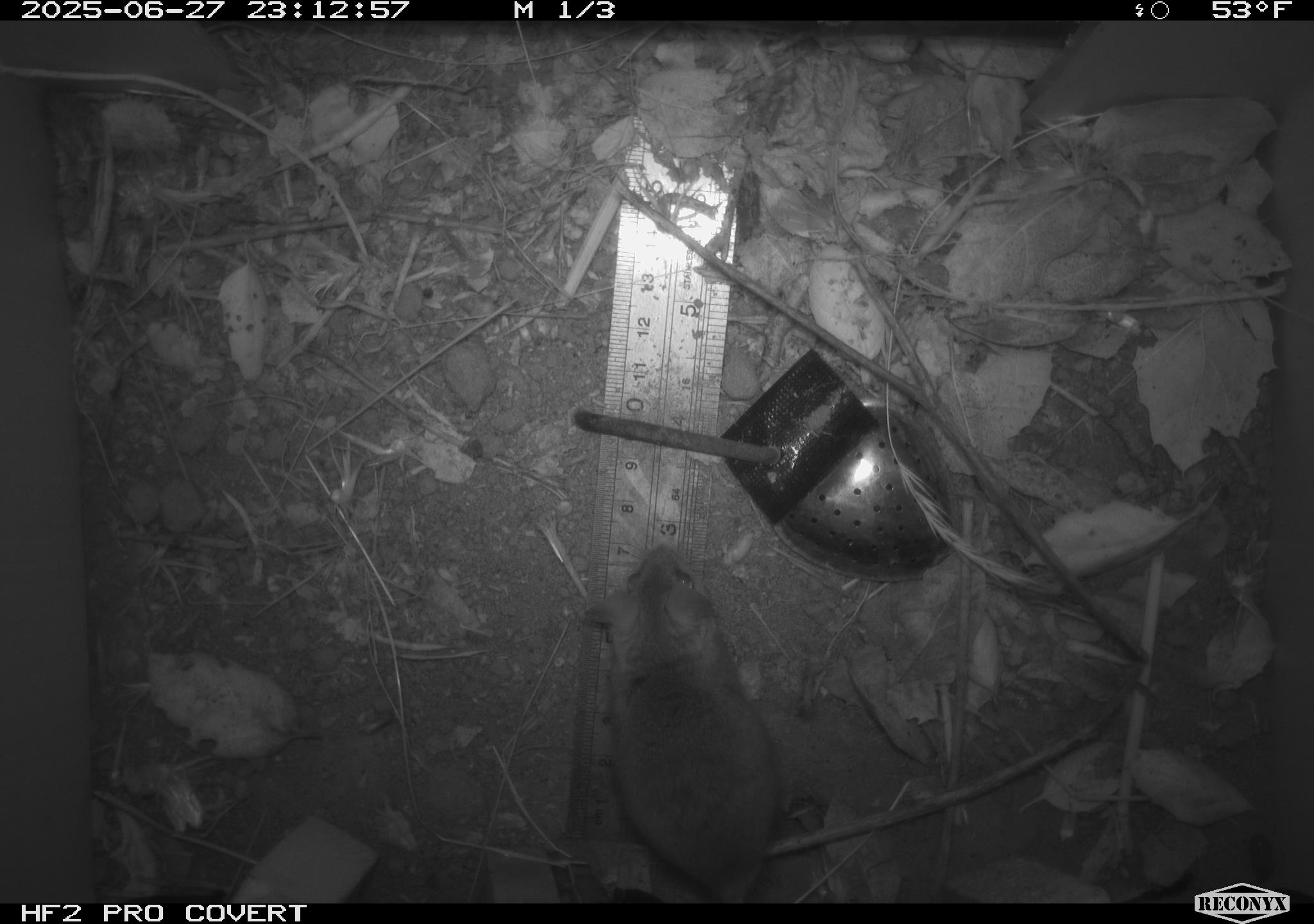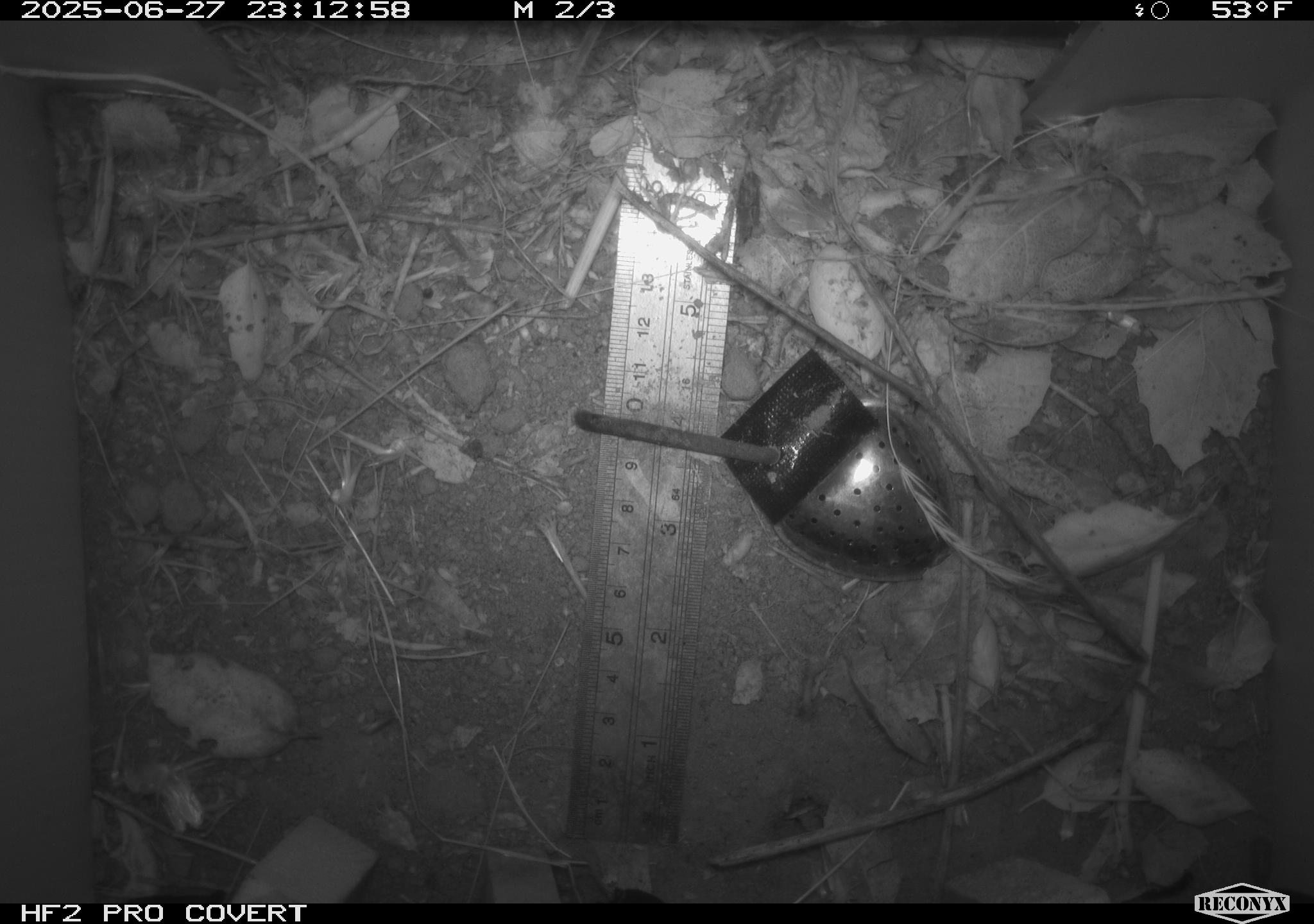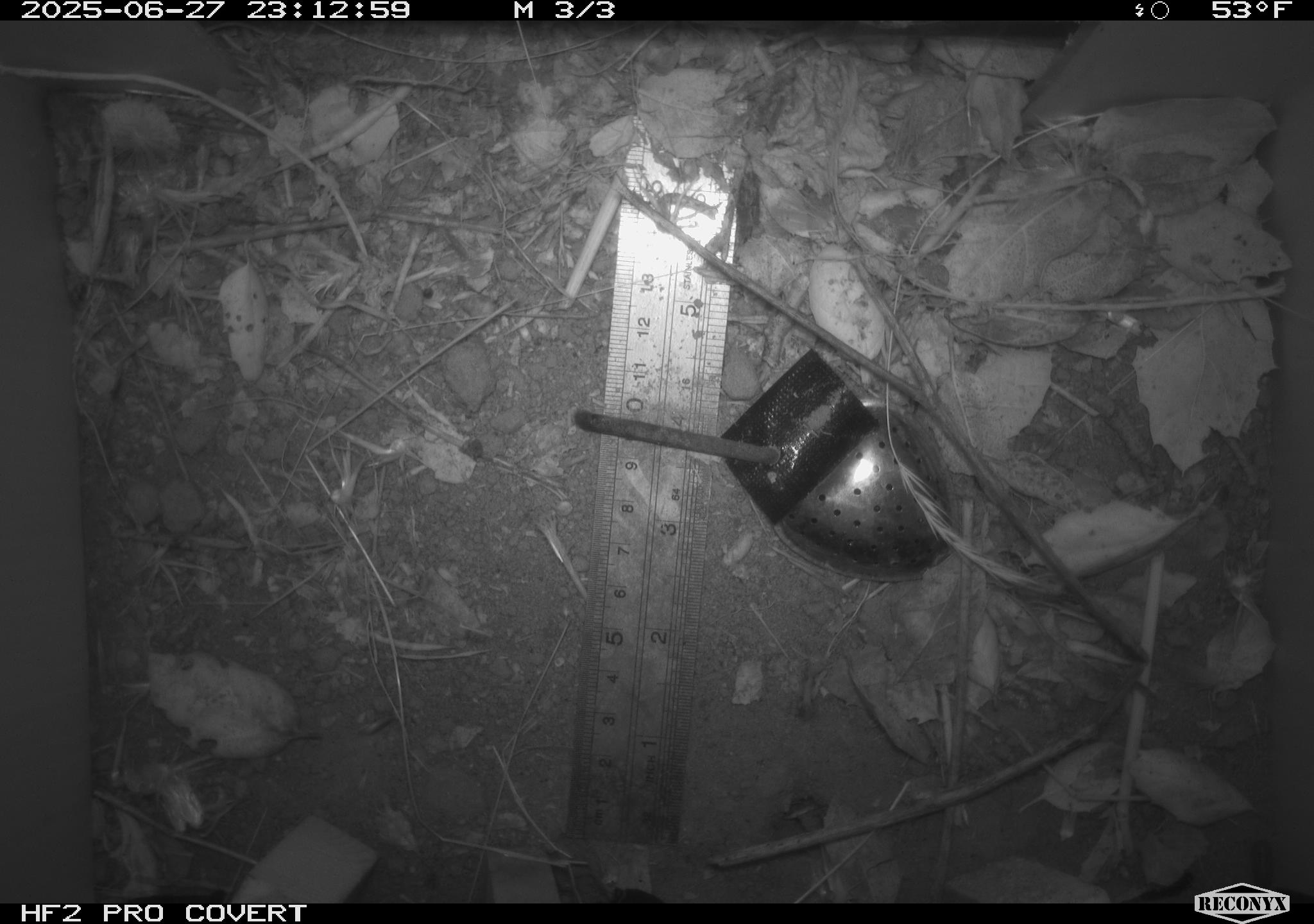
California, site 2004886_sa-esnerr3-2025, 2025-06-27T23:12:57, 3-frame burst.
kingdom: Animalia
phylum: Chordata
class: Mammalia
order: Rodentia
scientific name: Rodentia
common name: rodent